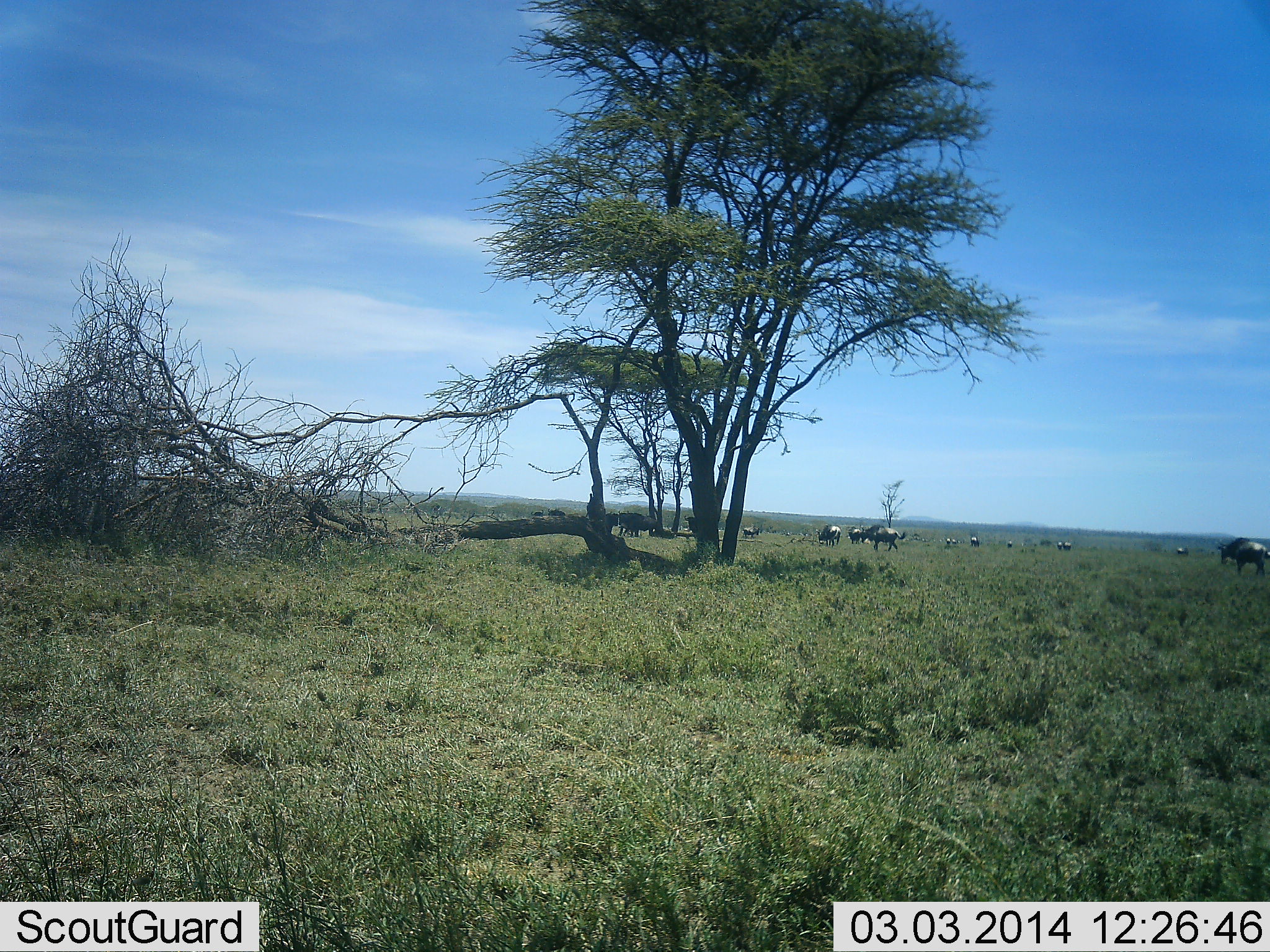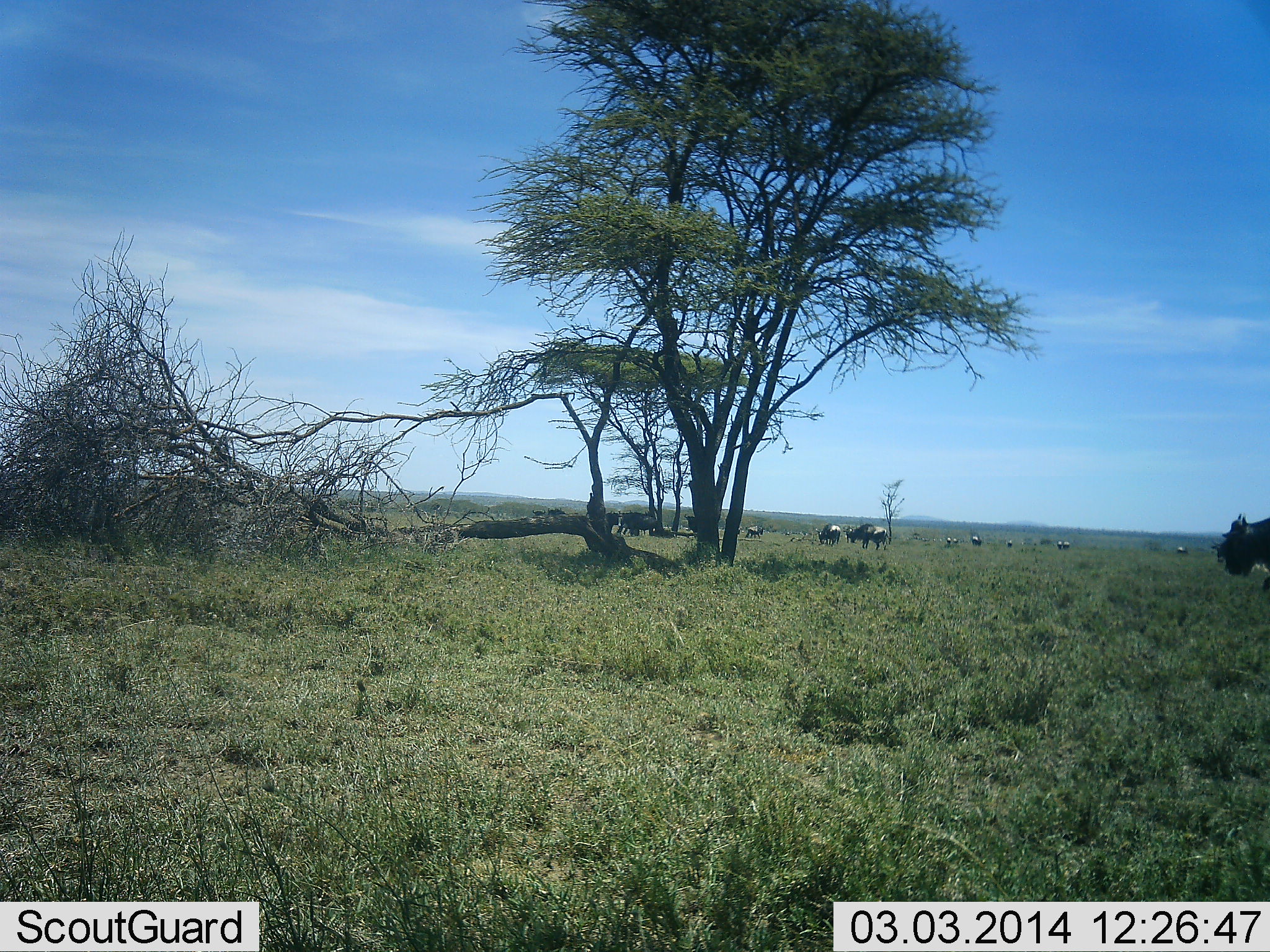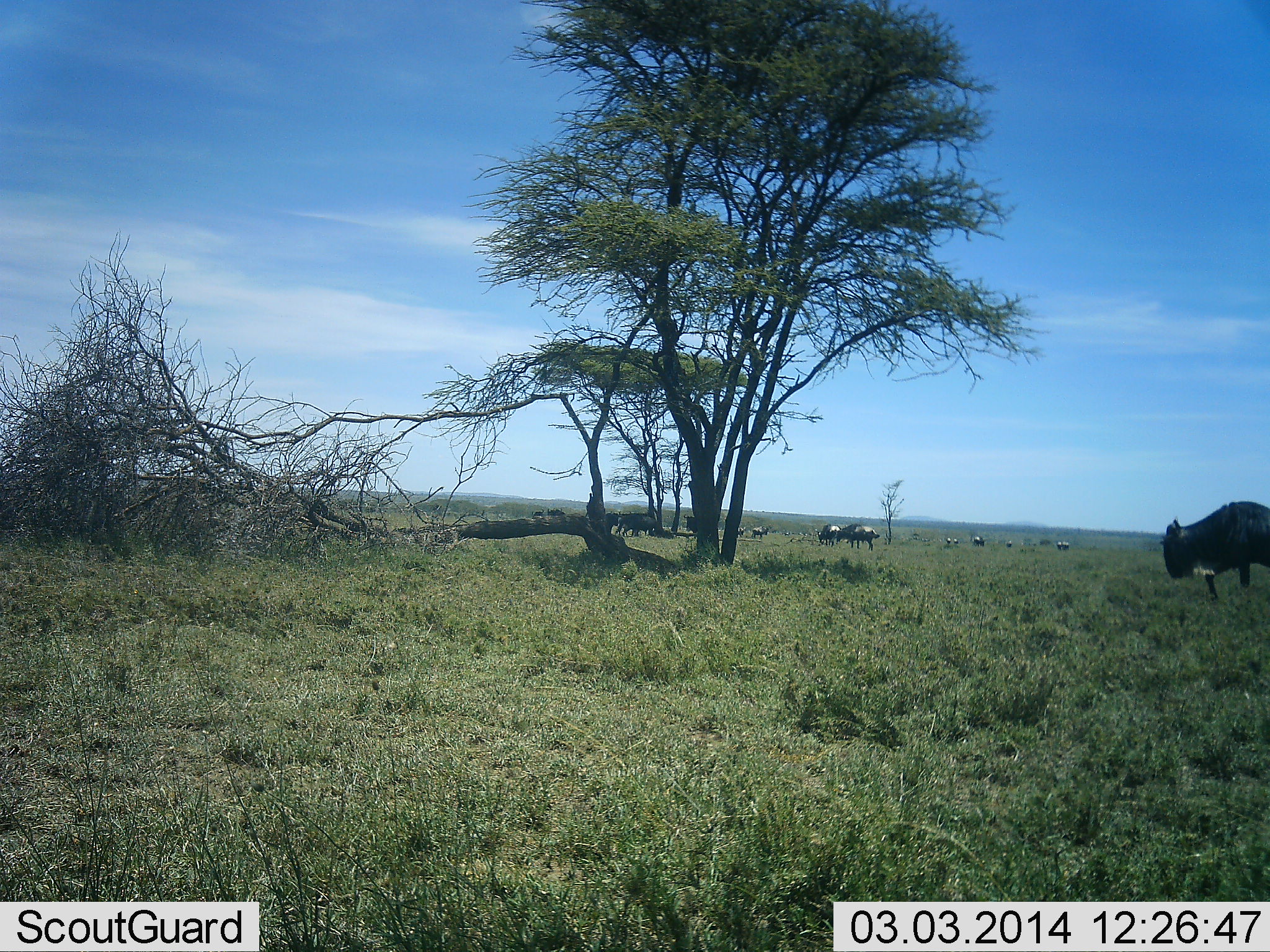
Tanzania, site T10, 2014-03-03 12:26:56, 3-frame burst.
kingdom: Animalia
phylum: Chordata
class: Mammalia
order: Artiodactyla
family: Bovidae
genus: Connochaetes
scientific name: Connochaetes taurinus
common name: blue wildebeest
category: wildebeest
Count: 11-50.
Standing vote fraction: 50%.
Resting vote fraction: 0%.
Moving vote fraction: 90%.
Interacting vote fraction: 0%.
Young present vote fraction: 0%.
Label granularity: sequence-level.